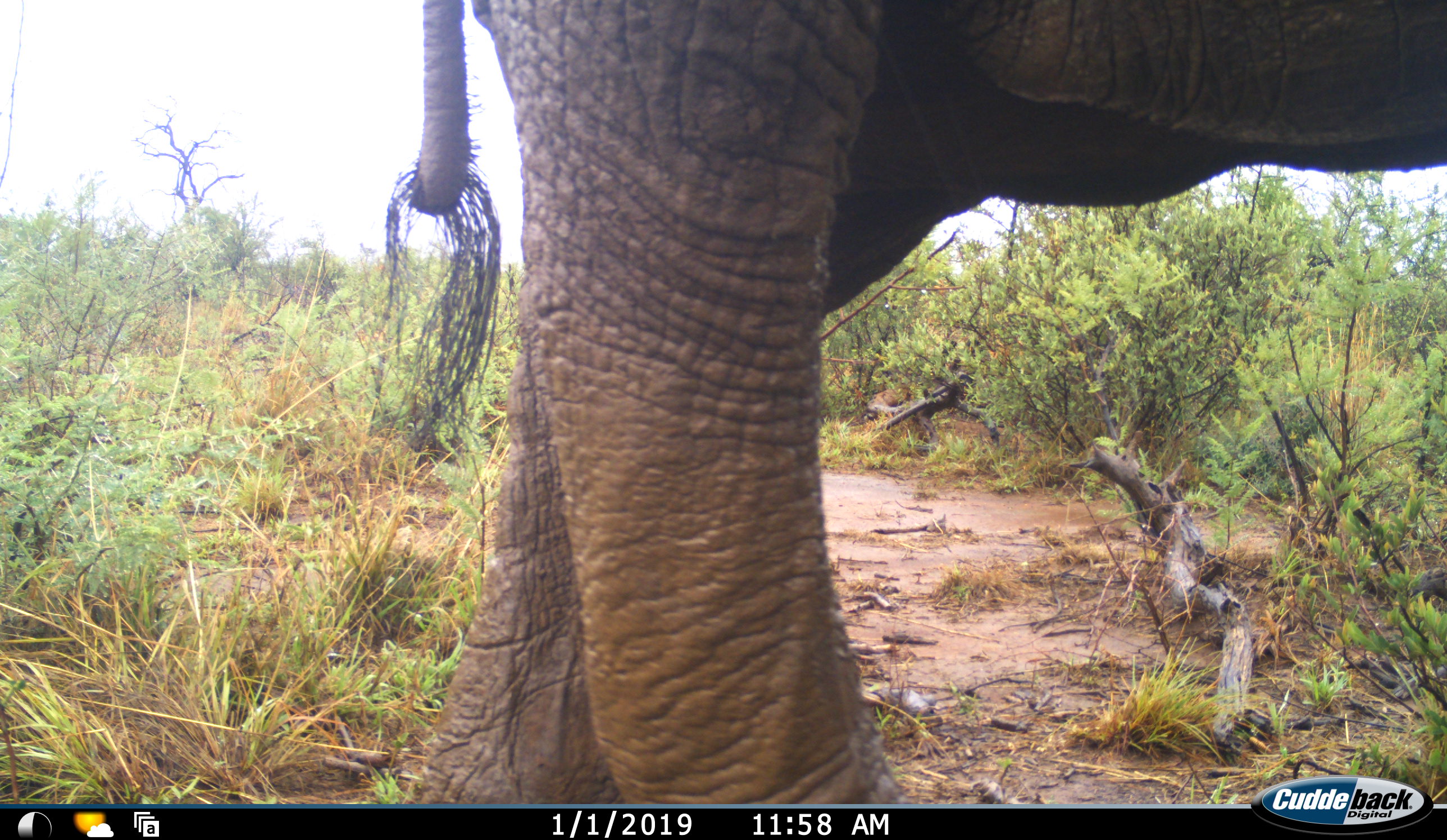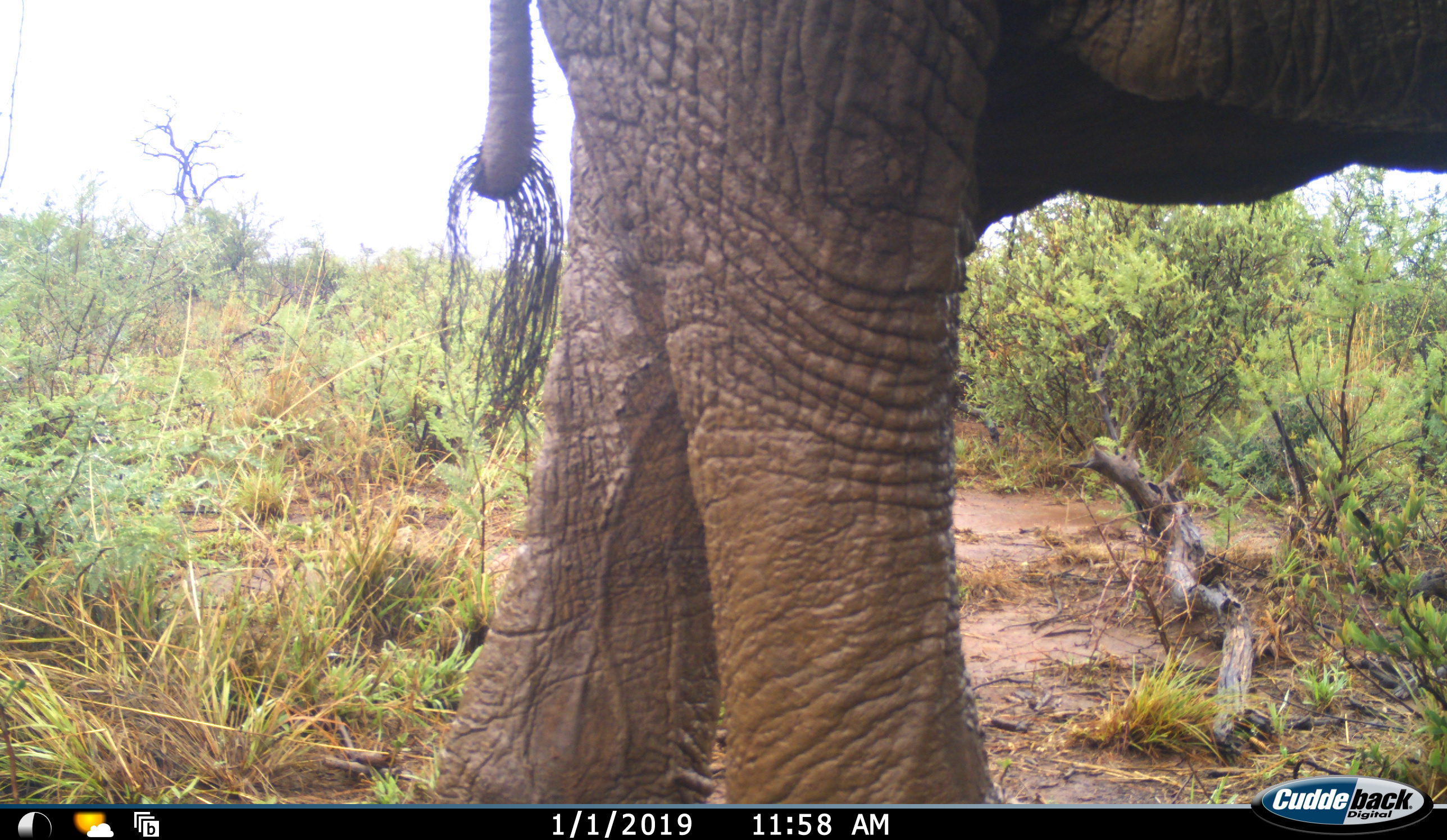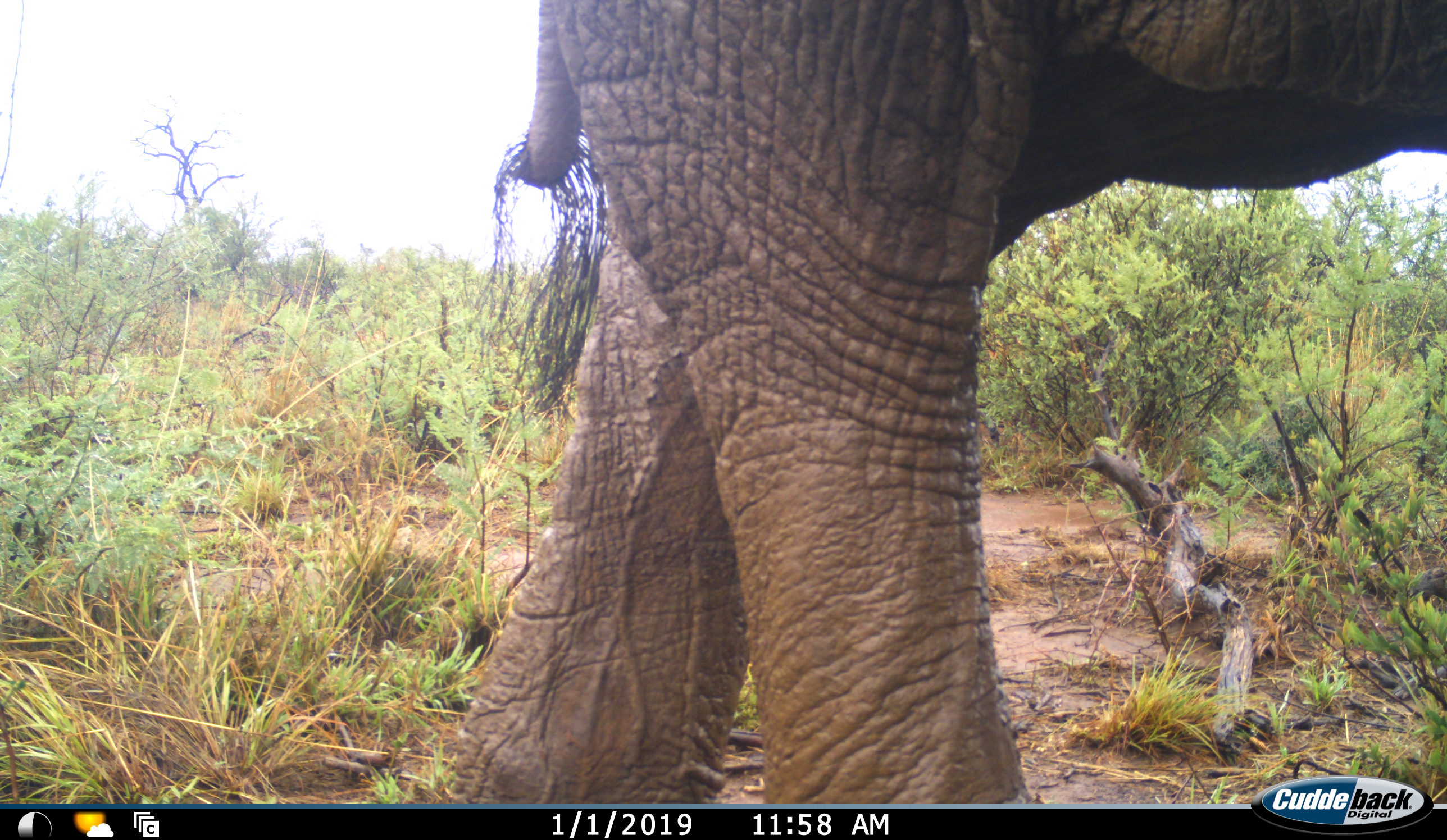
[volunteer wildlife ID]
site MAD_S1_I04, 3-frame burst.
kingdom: Animalia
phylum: Chordata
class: Mammalia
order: Proboscidea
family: Elephantidae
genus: Loxodonta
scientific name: Loxodonta africana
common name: african bush elephant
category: elephant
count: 1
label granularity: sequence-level